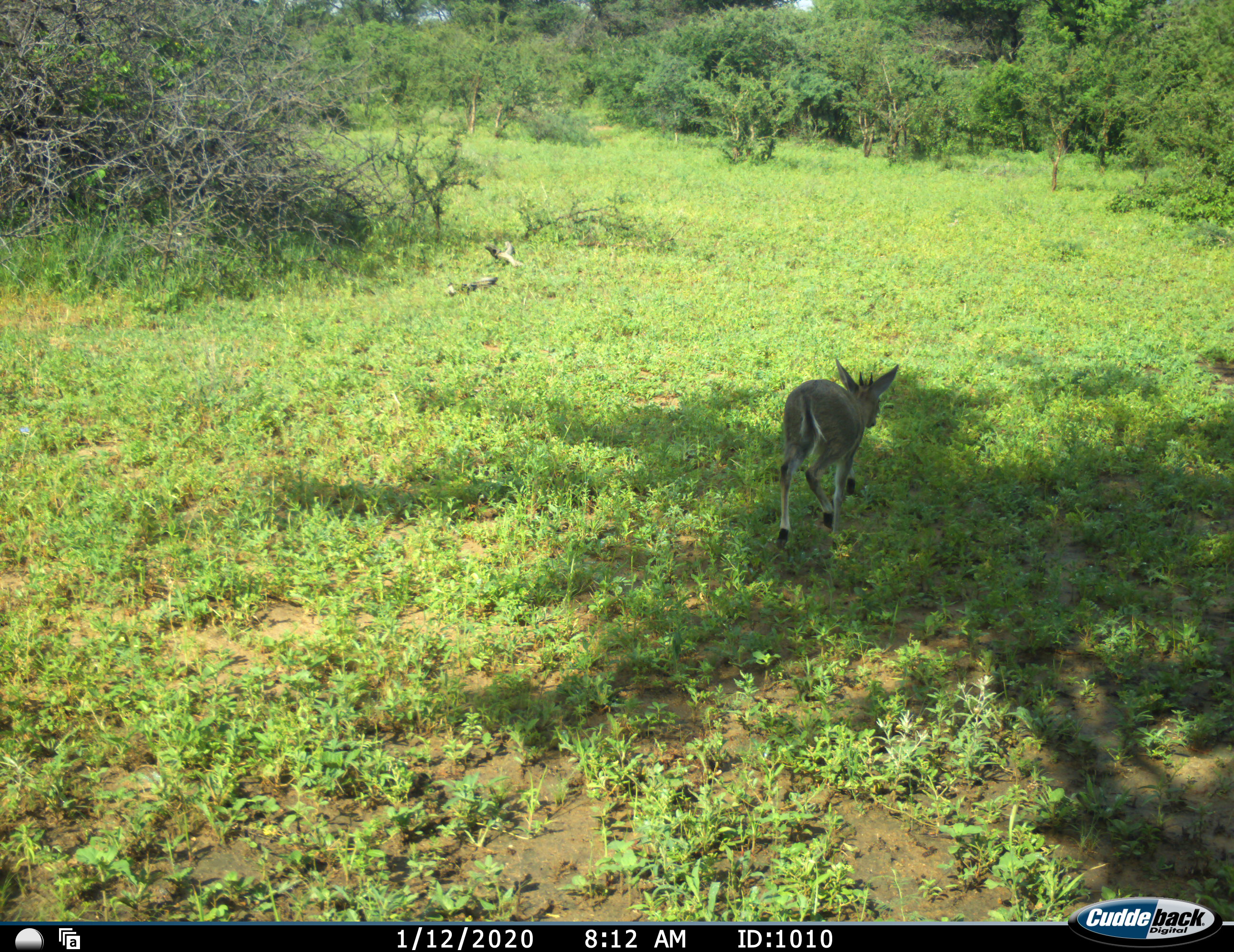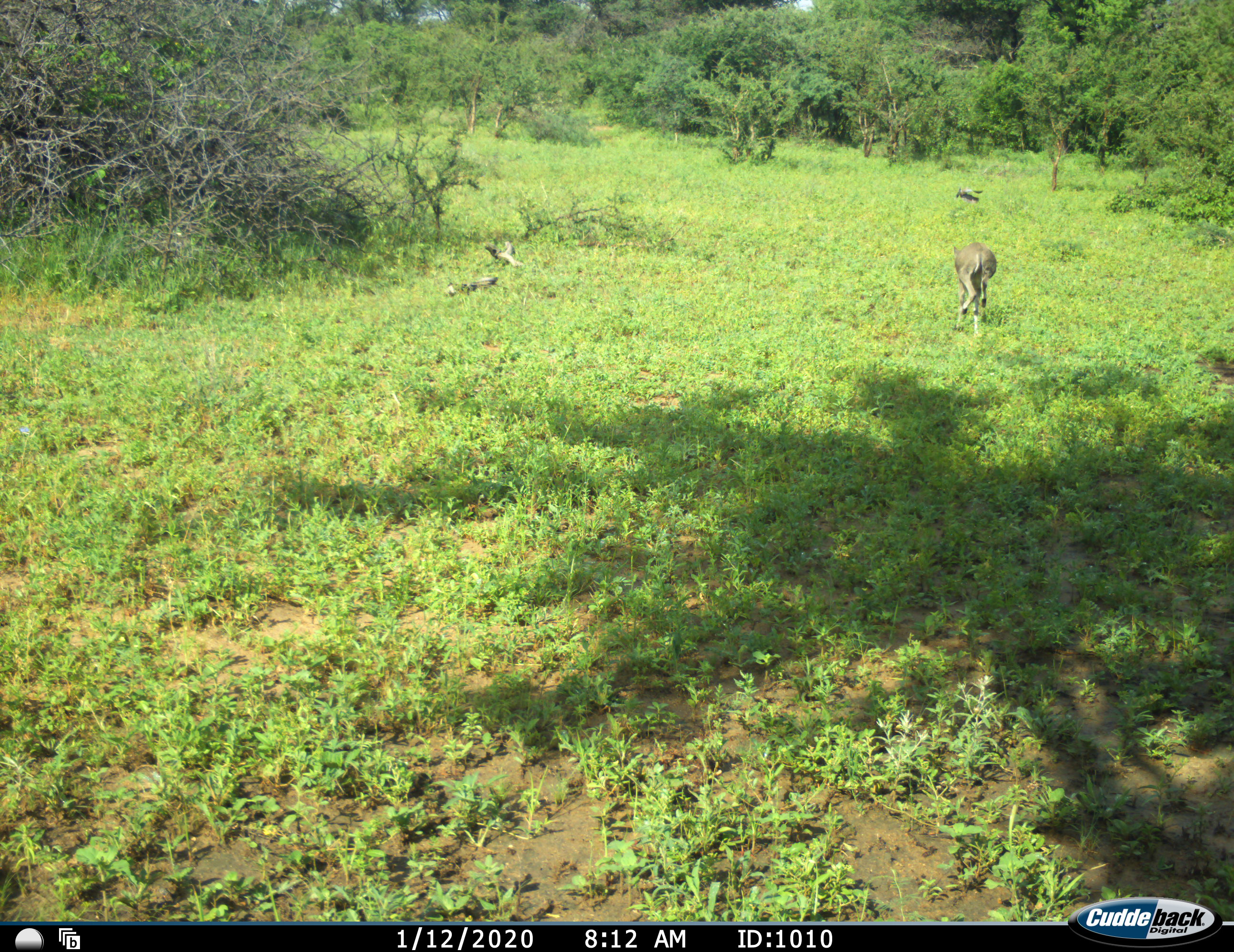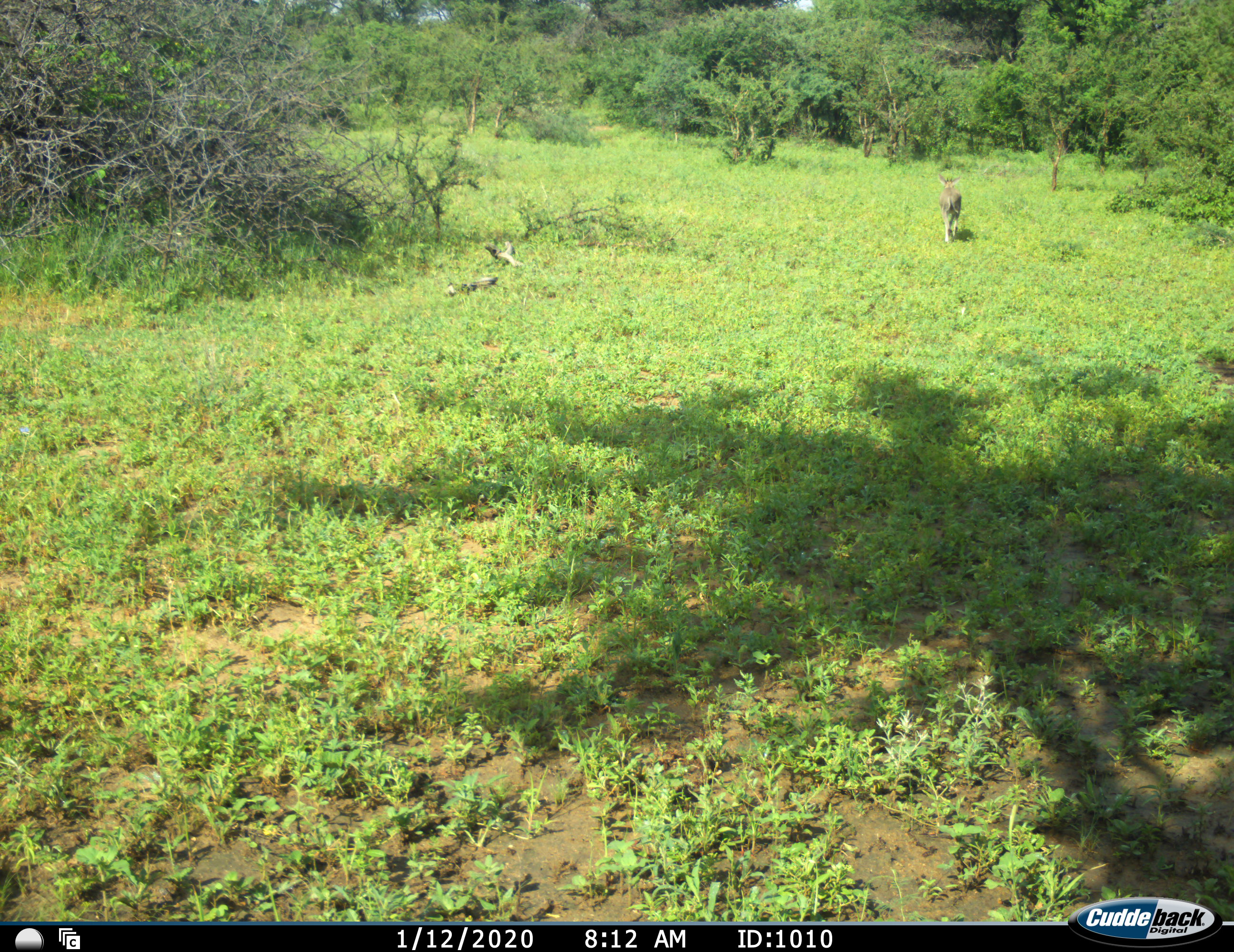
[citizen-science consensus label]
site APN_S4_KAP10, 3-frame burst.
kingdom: Animalia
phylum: Chordata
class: Mammalia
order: Artiodactyla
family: Bovidae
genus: Sylvicapra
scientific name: Sylvicapra grimmia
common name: common duiker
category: duikercommongrey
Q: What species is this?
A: Duikercommongrey (common duiker) (Sylvicapra grimmia).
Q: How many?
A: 1.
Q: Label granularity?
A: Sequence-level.